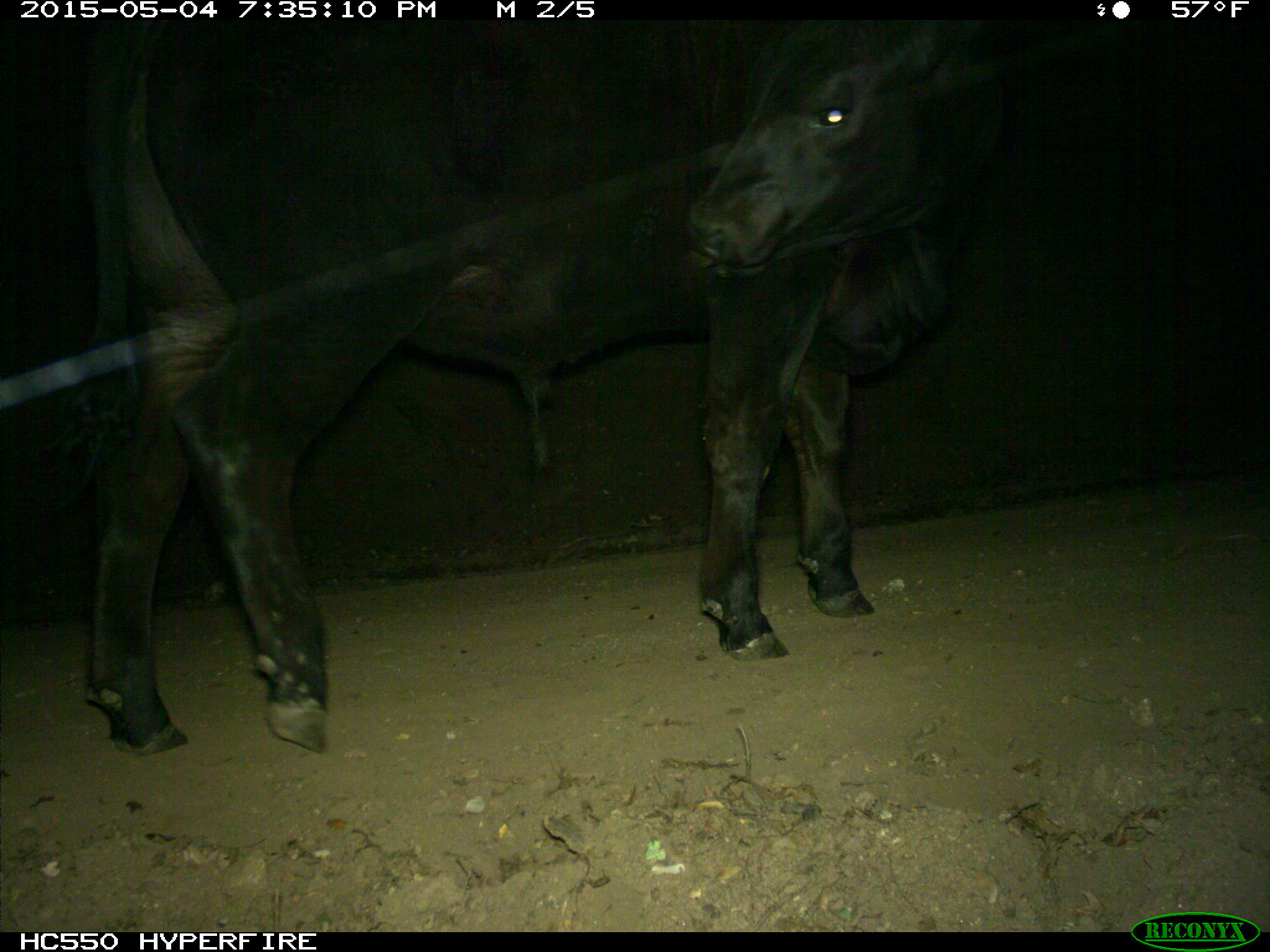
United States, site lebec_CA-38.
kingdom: Animalia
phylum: Chordata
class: Mammalia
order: Artiodactyla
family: Bovidae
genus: Bos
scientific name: Bos taurus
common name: domestic cow